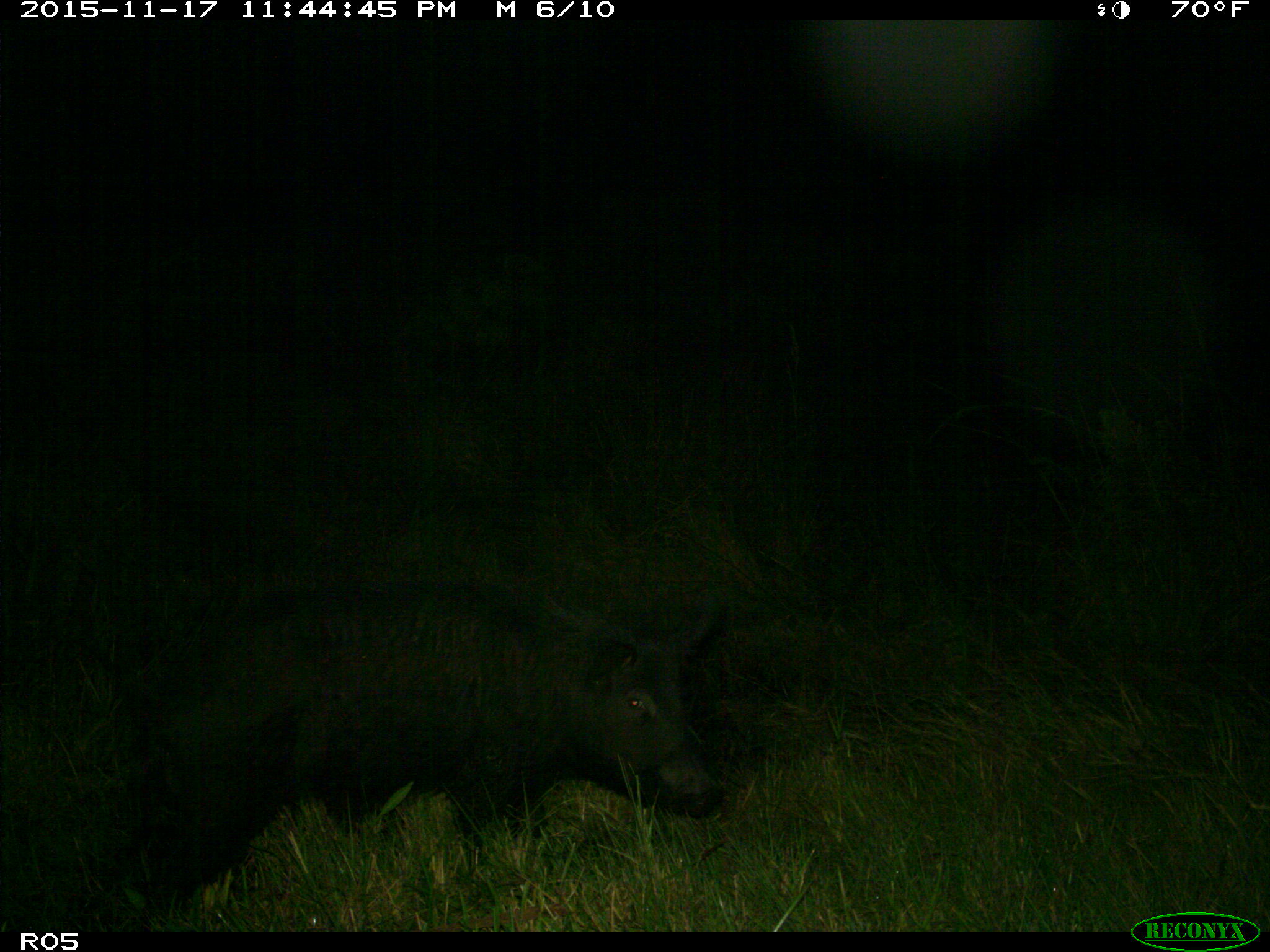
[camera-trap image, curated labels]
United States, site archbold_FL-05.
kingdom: Animalia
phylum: Chordata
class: Mammalia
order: Artiodactyla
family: Suidae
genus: Sus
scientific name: Sus scrofa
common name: wild boar